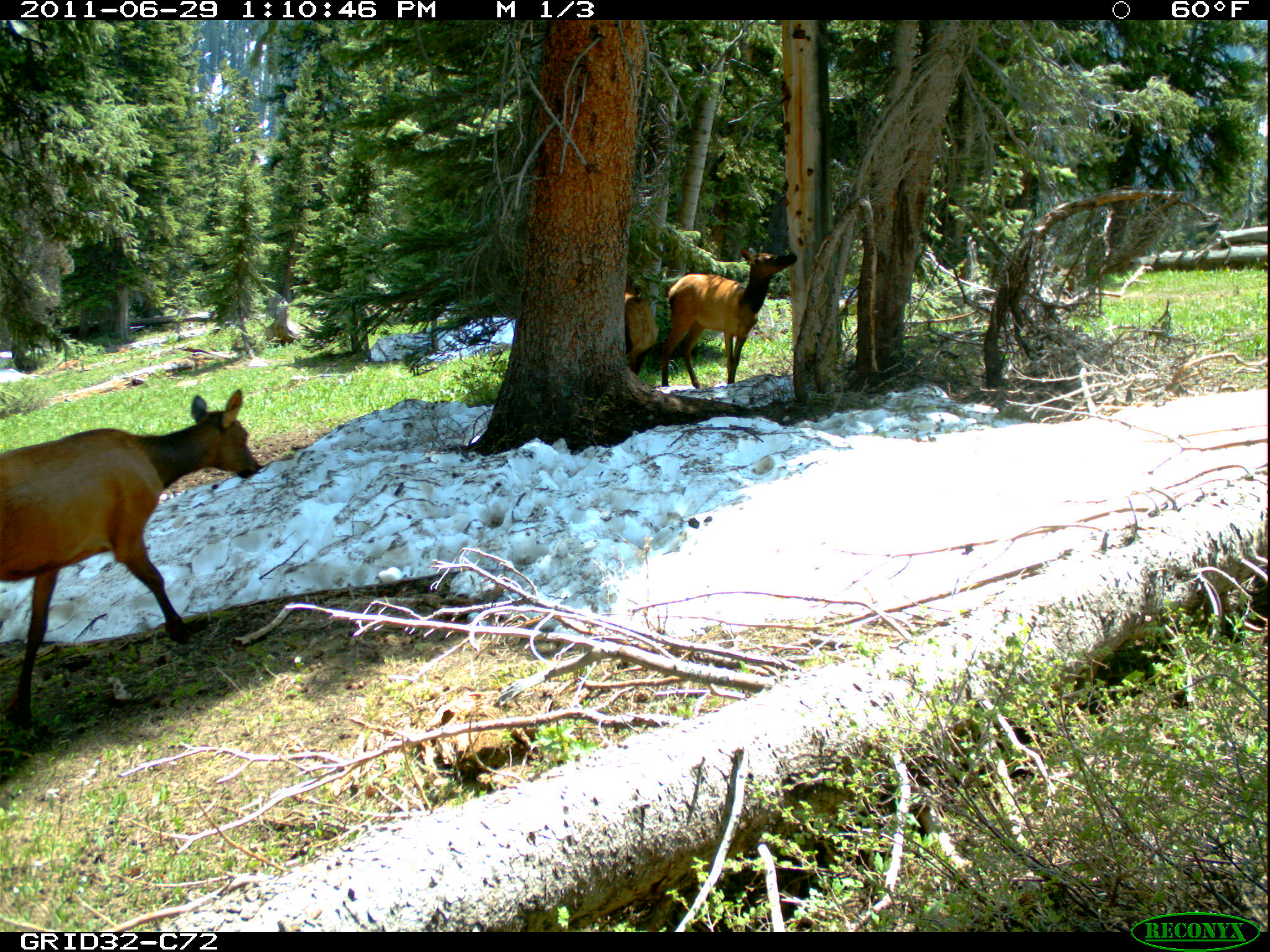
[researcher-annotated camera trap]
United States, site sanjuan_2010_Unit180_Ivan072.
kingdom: Animalia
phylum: Chordata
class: Mammalia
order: Artiodactyla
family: Cervidae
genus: Cervus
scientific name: Cervus elaphus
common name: red deer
Cervus elaphus (red deer).